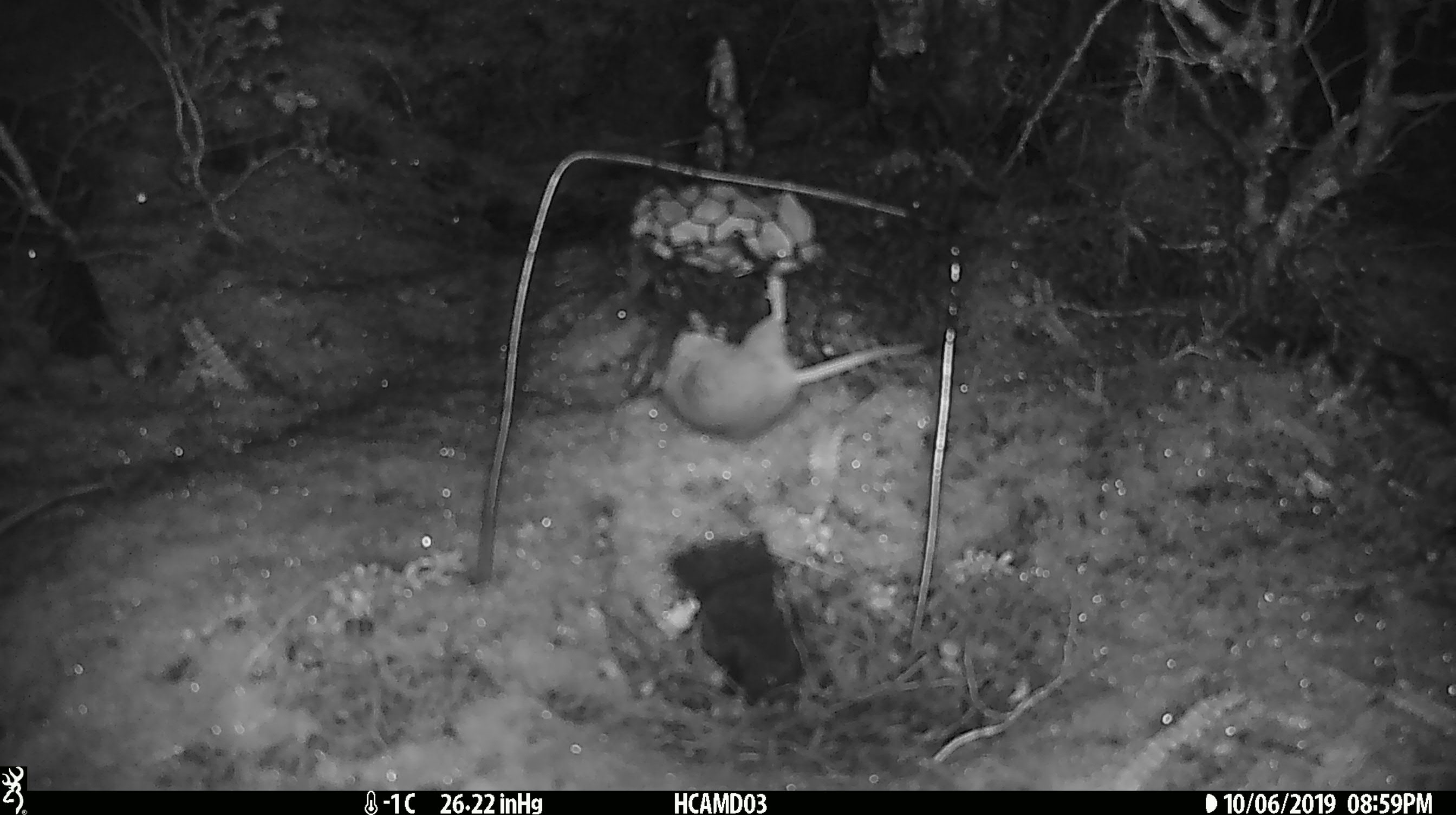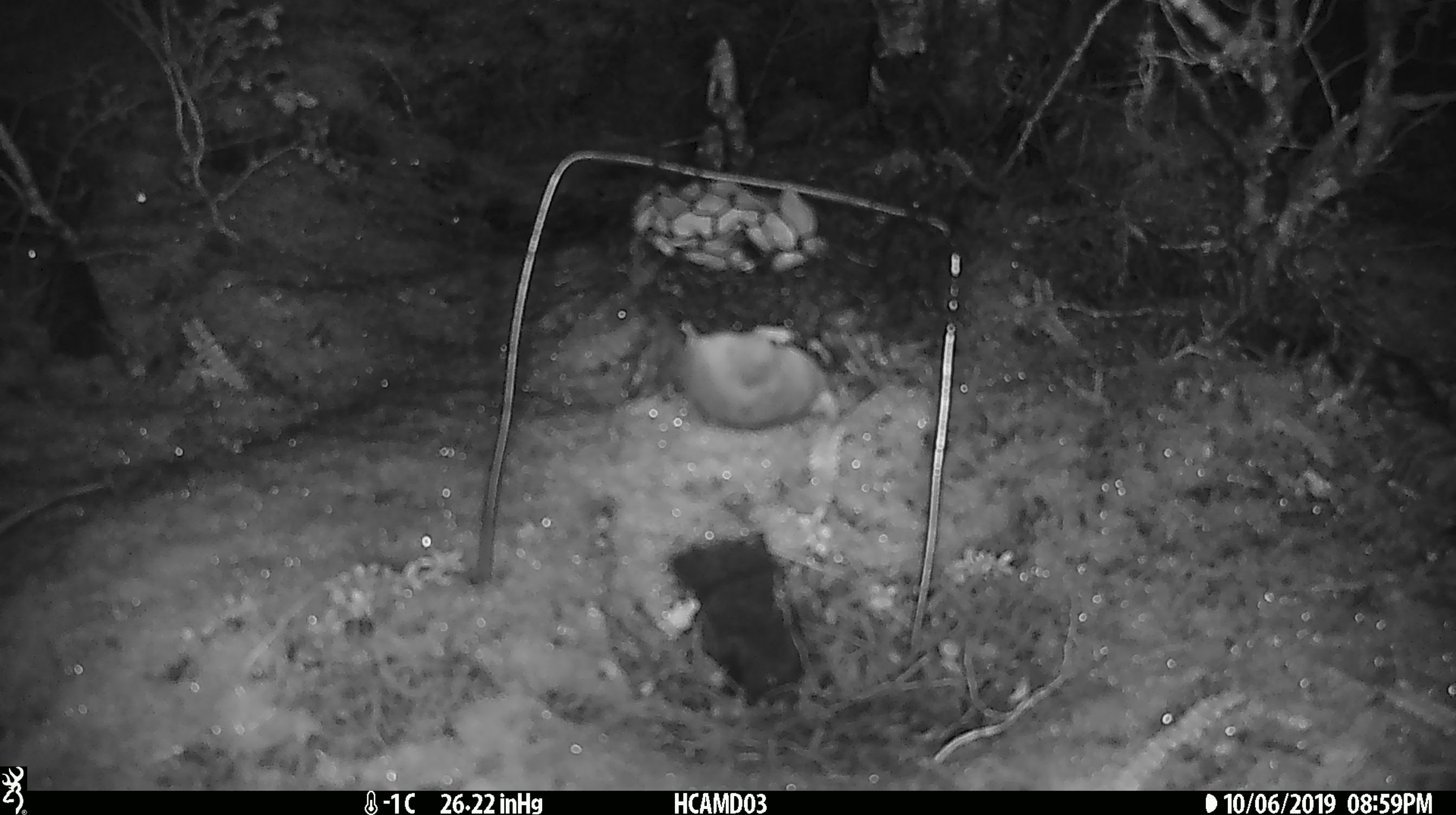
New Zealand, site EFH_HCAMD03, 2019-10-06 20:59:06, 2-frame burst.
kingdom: Animalia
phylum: Chordata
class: Mammalia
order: Rodentia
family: Muridae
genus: Mus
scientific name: Mus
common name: mouse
Mouse (Mus).